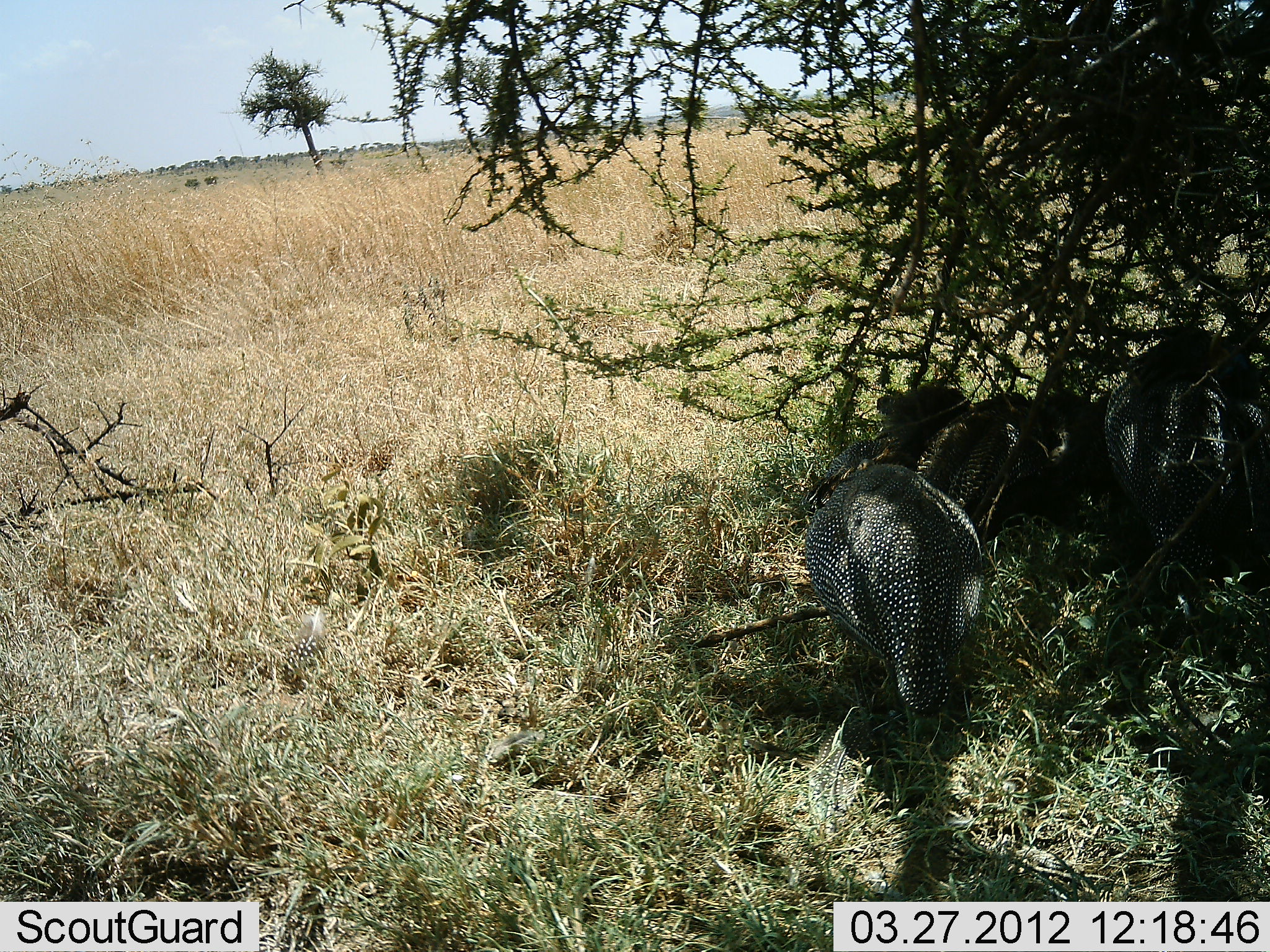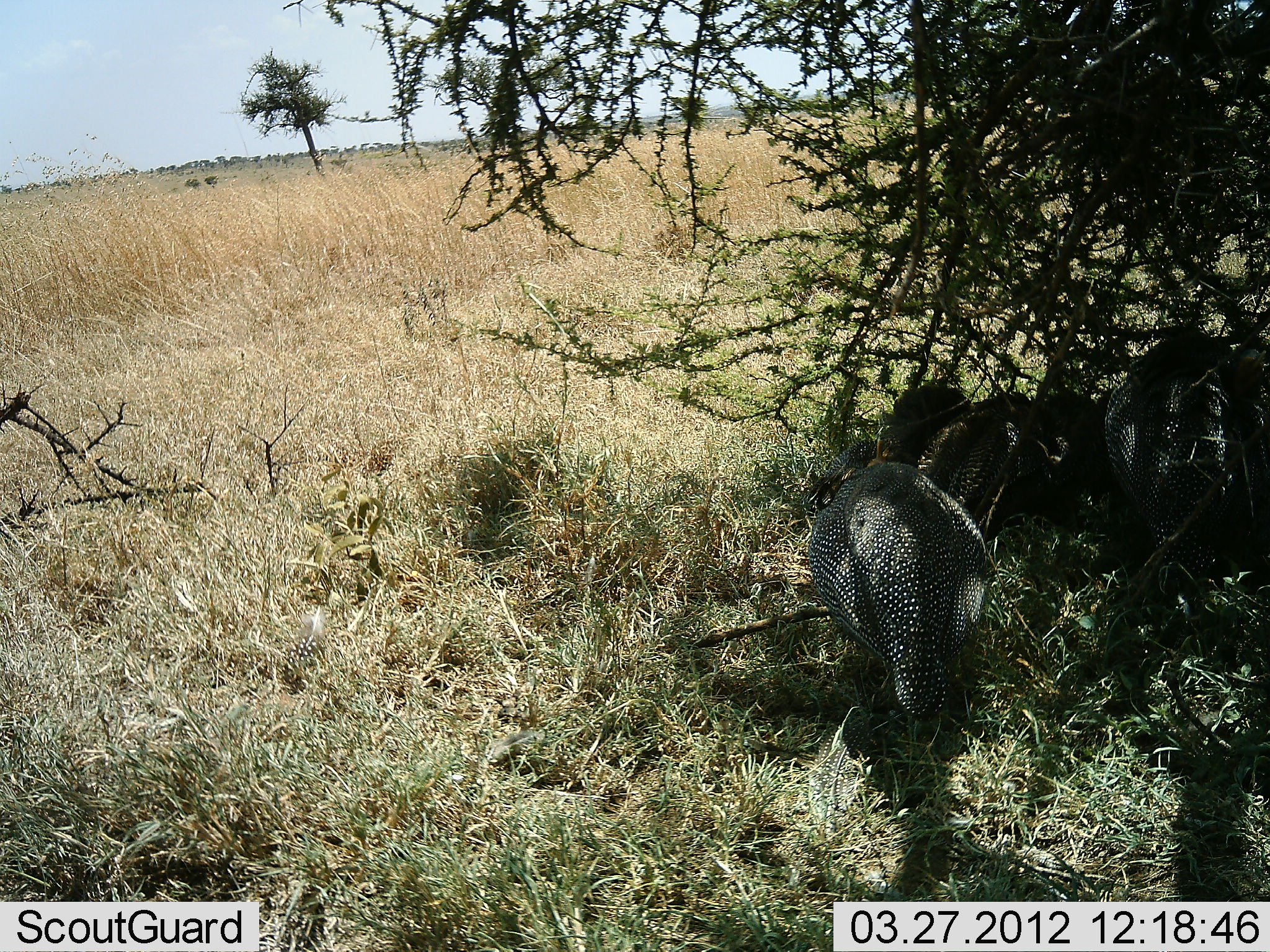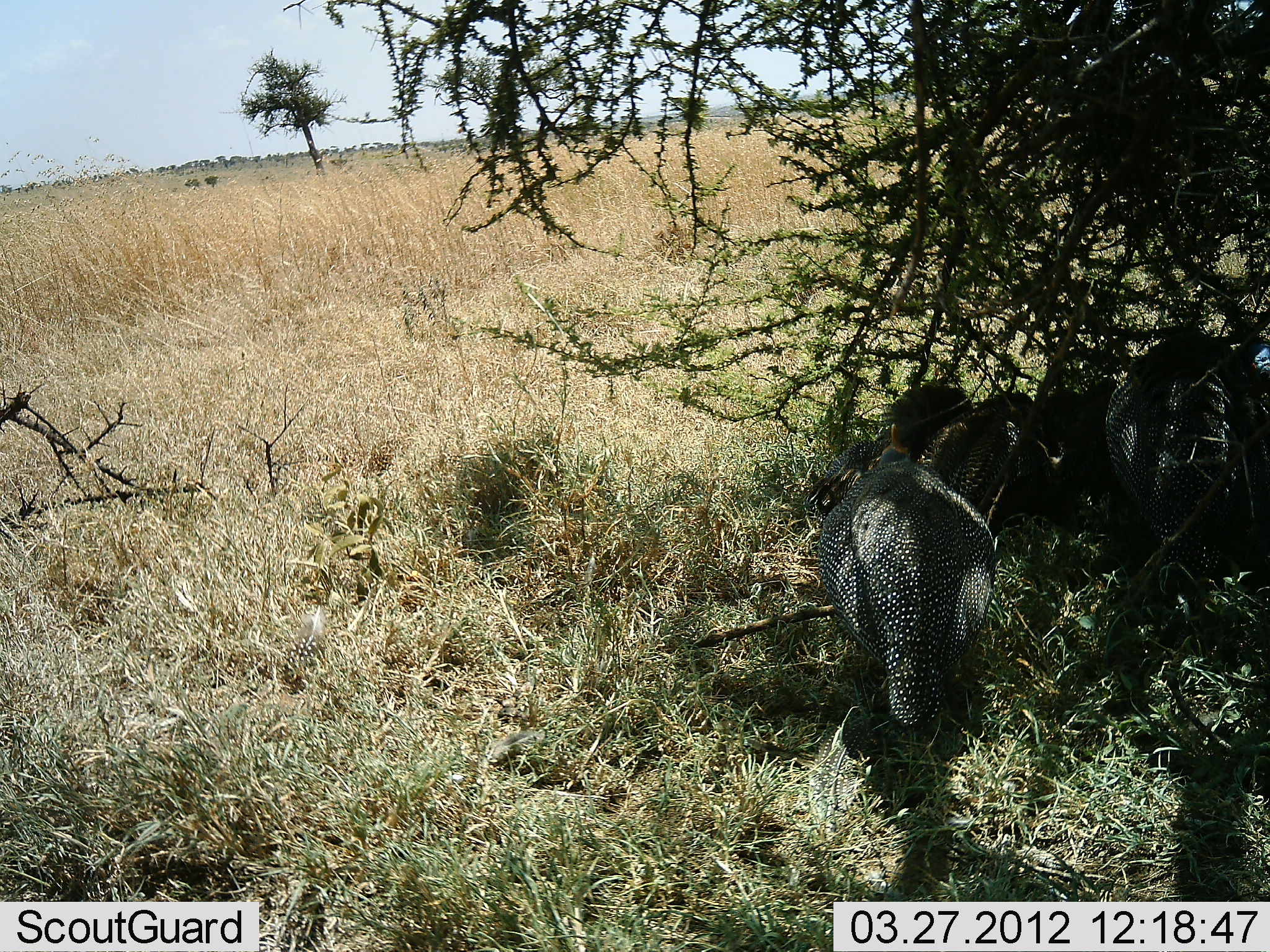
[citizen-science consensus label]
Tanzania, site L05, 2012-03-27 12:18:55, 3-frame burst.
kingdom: Animalia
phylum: Chordata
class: Aves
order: Galliformes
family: Numididae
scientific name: Numididae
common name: guinea fowl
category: guineafowl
Guineafowl (guinea fowl) (Numididae), count 5. Behavior (volunteer vote fractions): standing 67%, resting 62%, moving 0%, interacting 0%. Young present (vote fraction): 8%. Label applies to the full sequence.